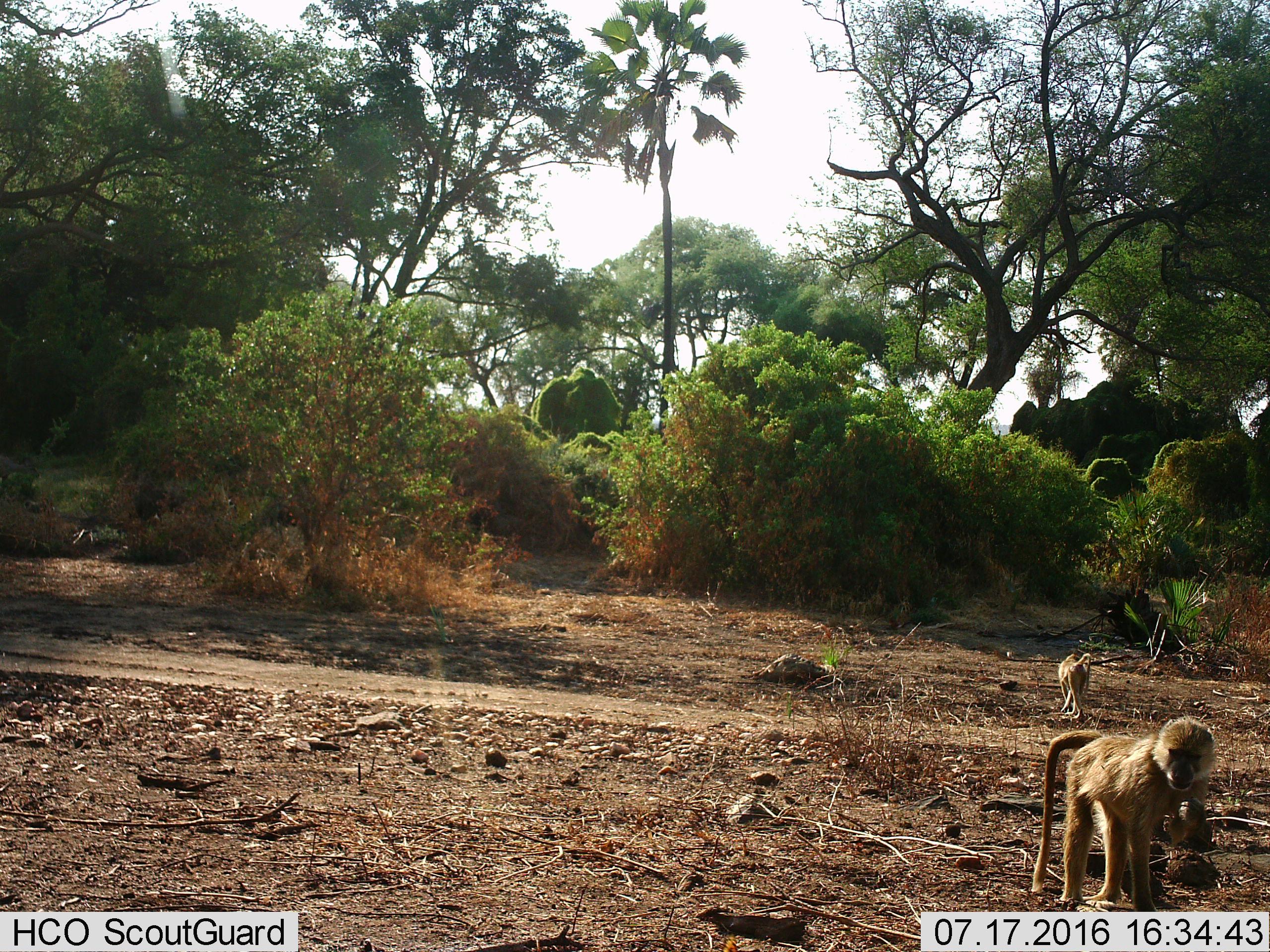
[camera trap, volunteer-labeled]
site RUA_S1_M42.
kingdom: Animalia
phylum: Chordata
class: Mammalia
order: Primates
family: Cercopithecidae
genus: Papio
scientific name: Papio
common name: baboon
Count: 2.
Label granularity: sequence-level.